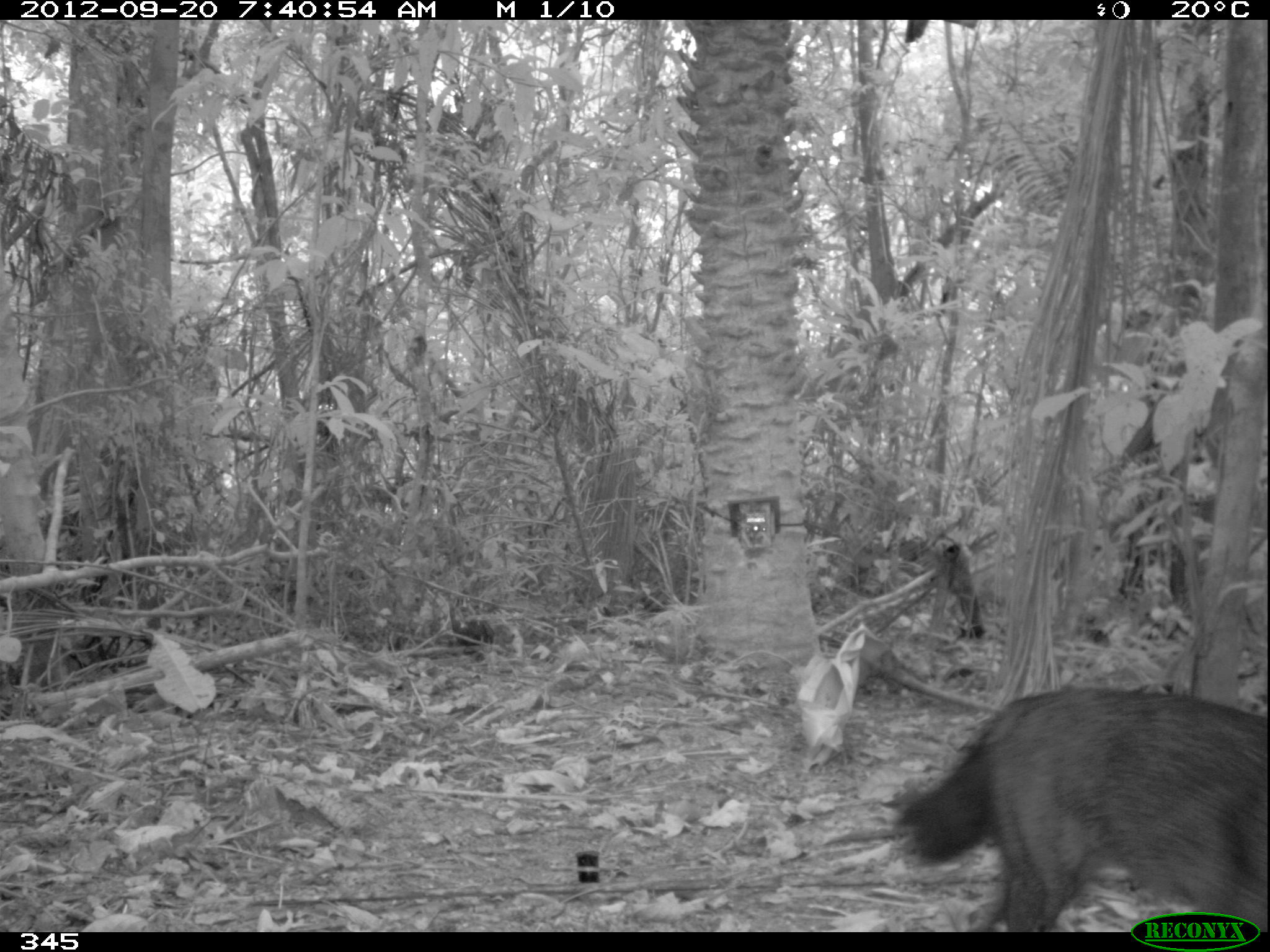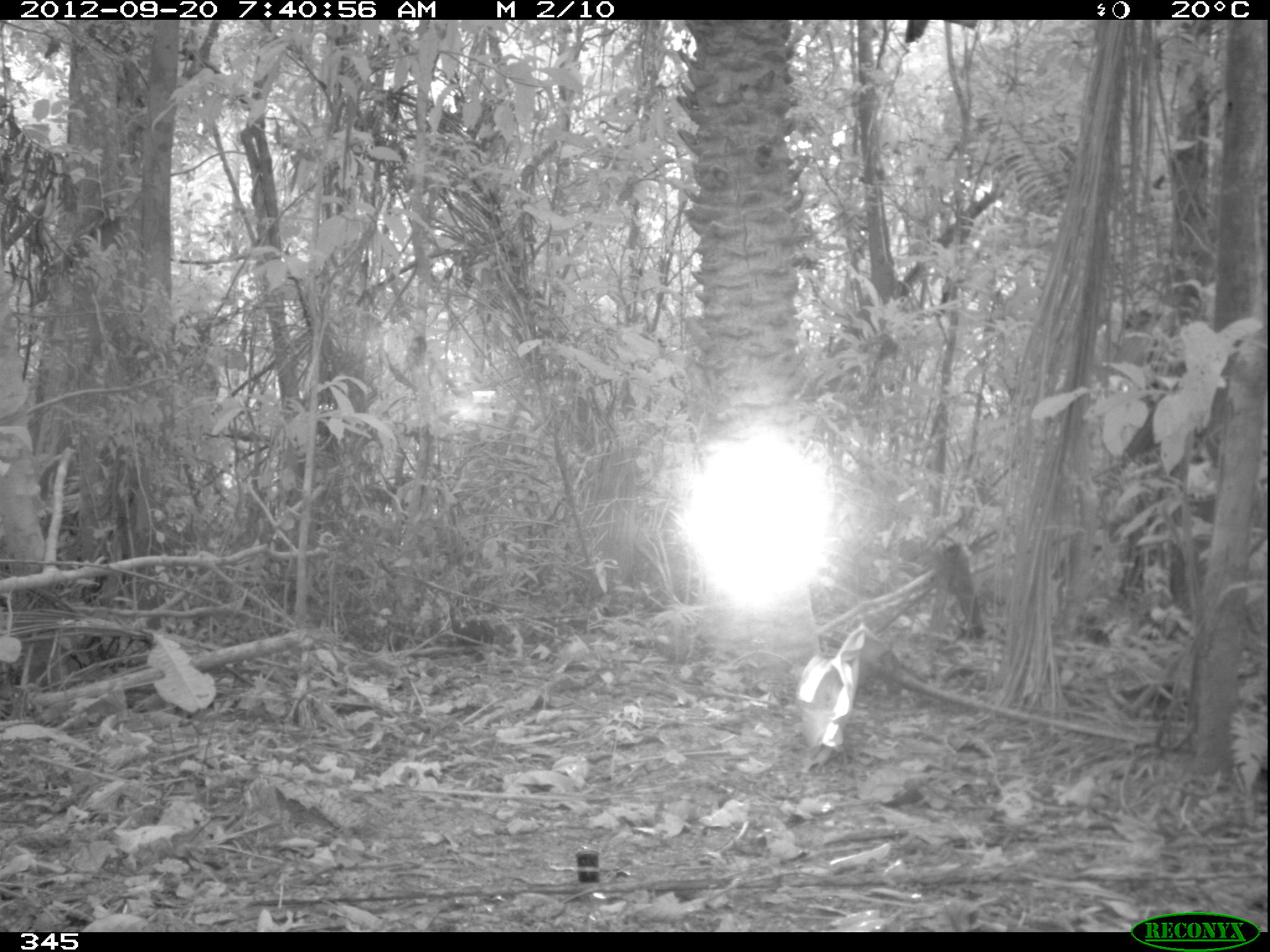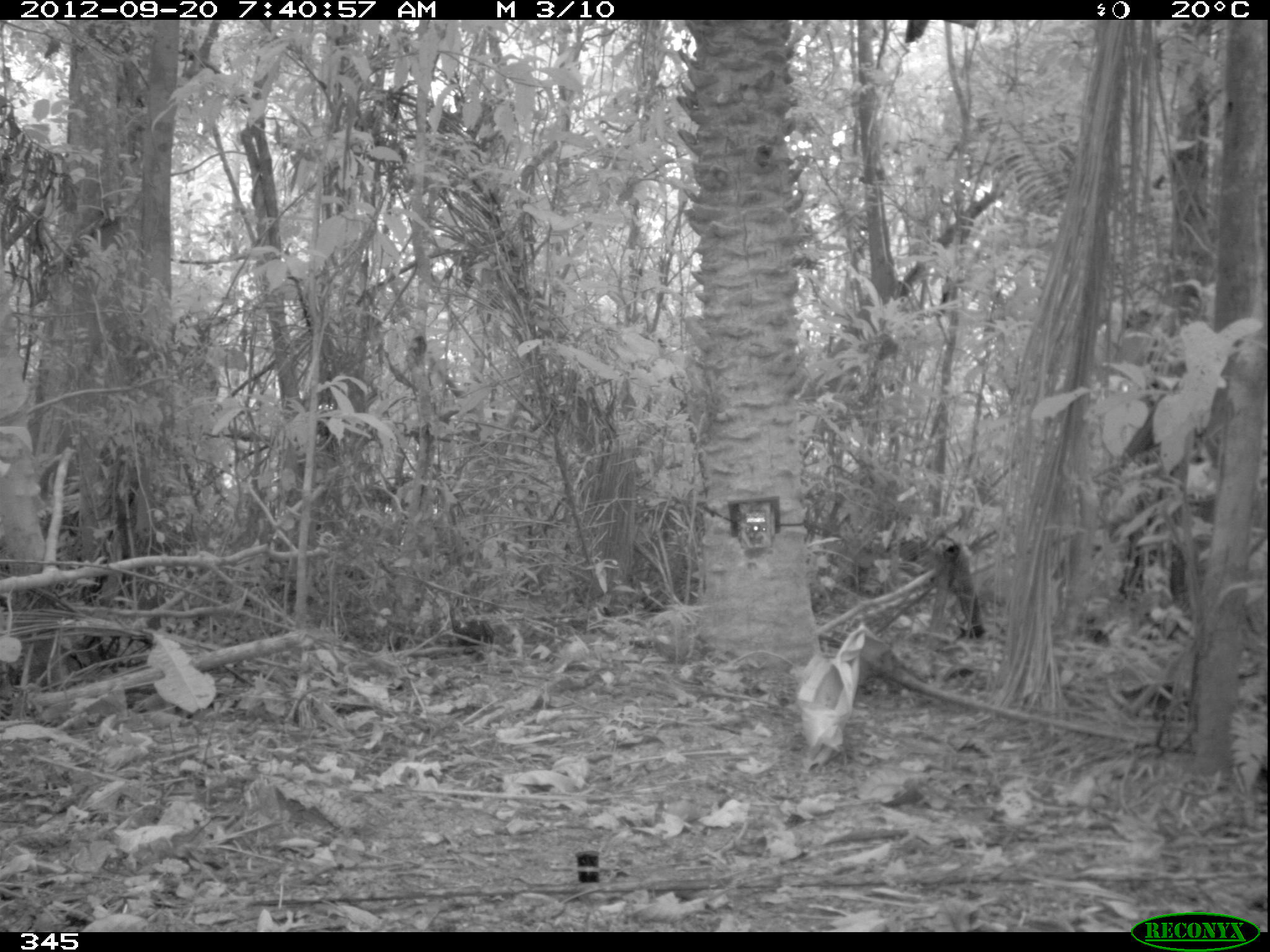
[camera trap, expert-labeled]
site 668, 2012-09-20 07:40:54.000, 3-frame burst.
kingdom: Animalia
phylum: Chordata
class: Mammalia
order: Carnivora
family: Canidae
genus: Atelocynus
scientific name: Atelocynus microtis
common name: short-eared dog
Atelocynus microtis (short-eared dog).